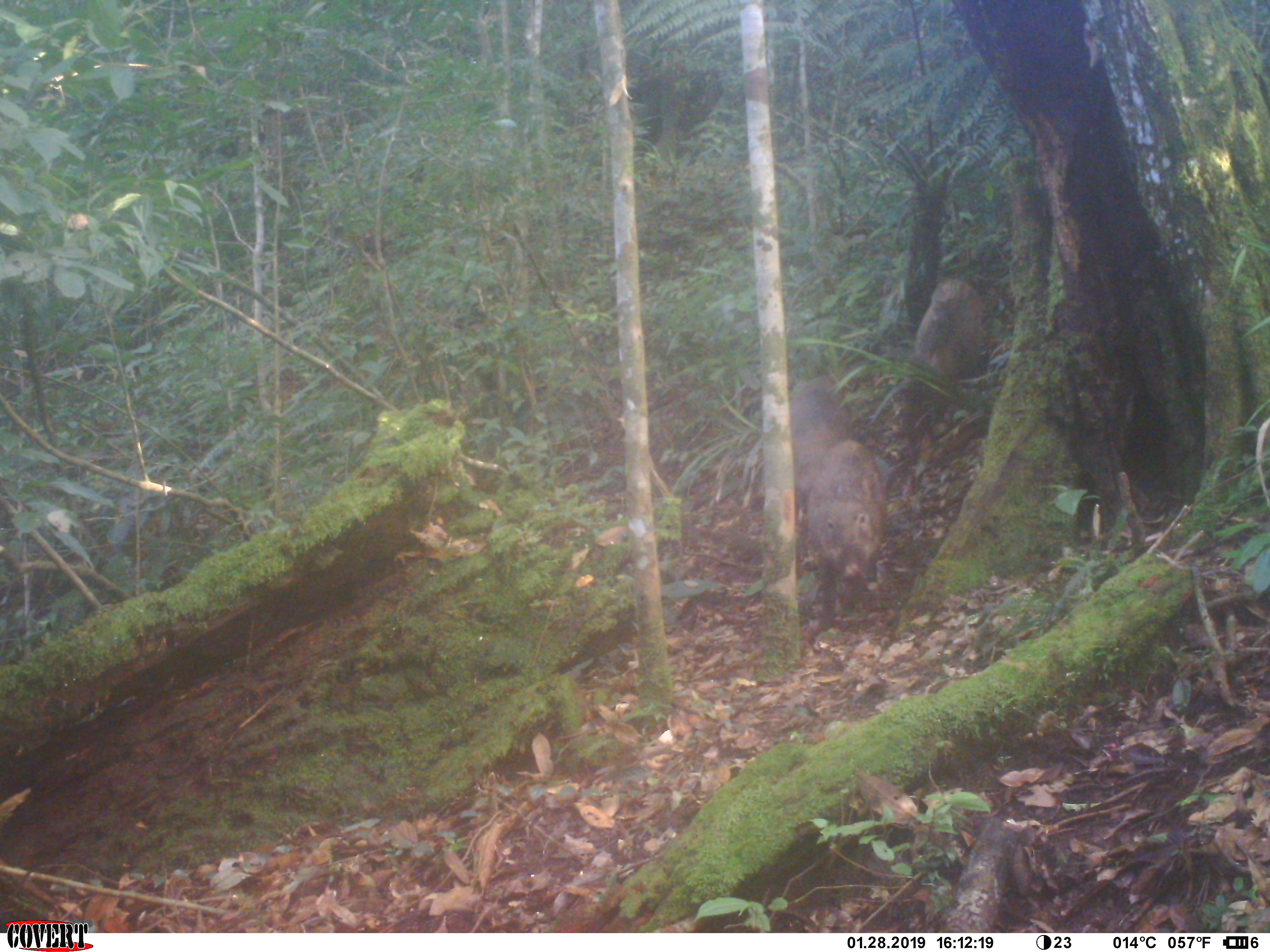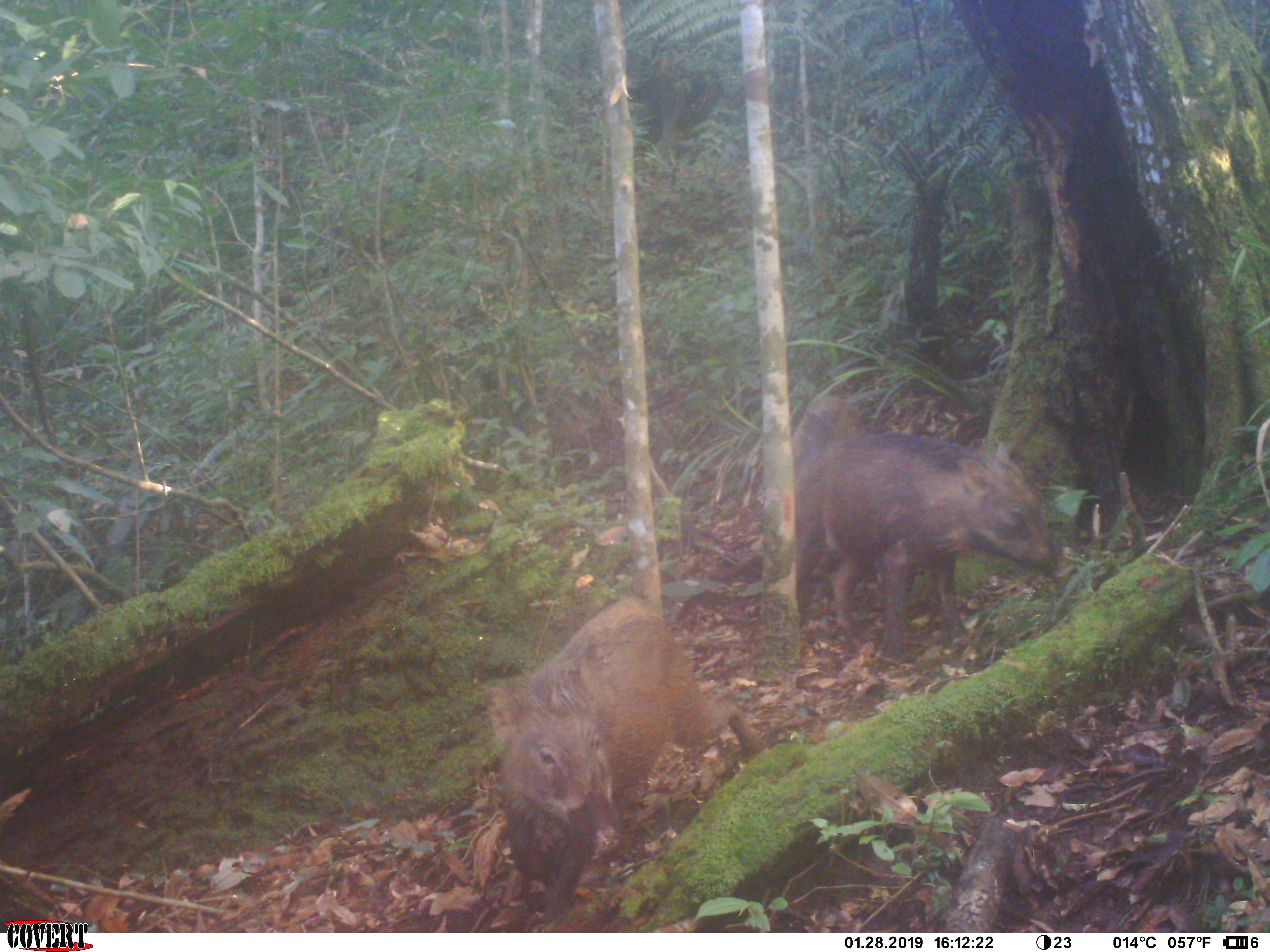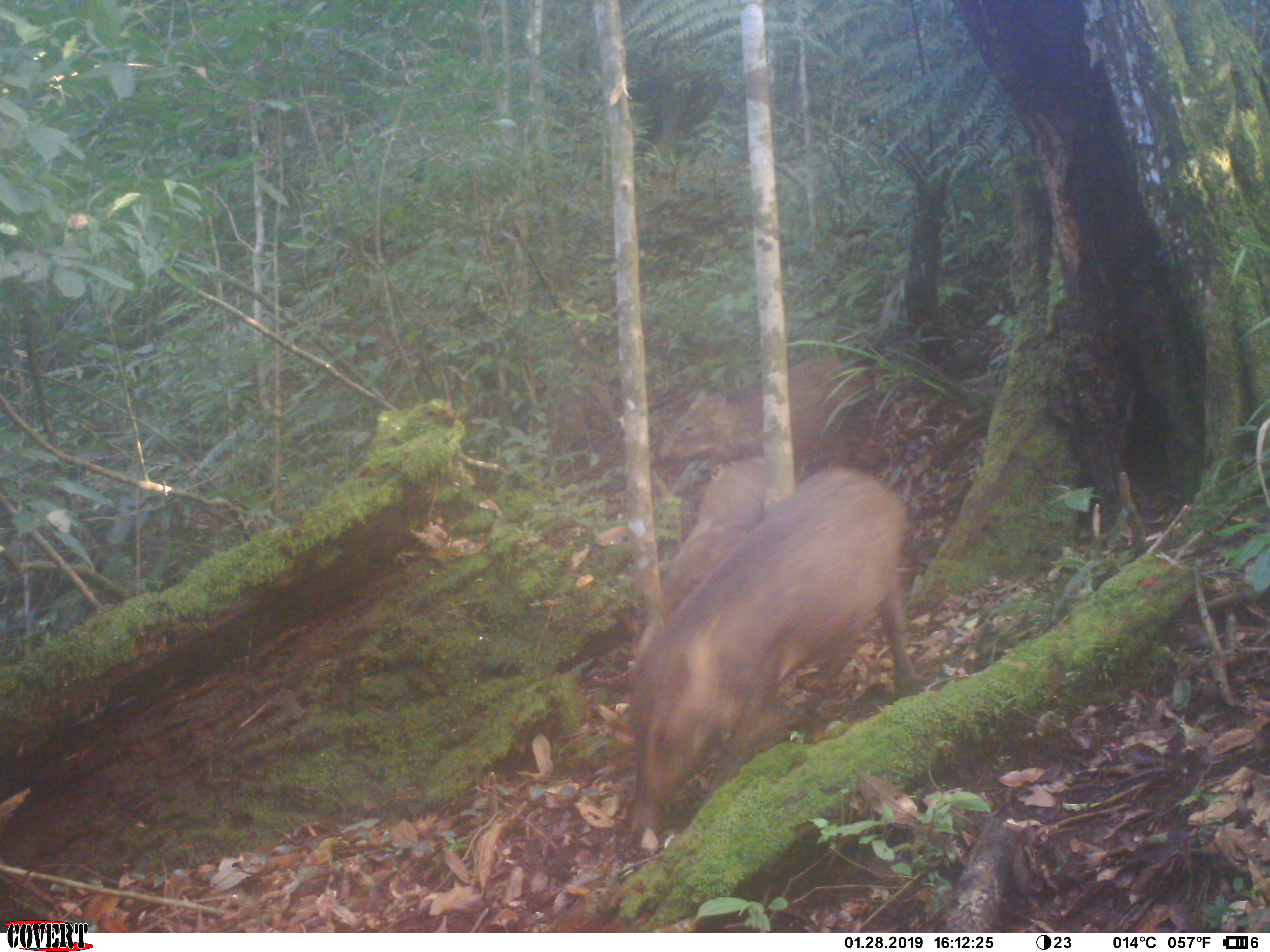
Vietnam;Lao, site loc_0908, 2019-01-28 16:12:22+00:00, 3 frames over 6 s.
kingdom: Animalia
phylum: Chordata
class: Mammalia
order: Artiodactyla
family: Suidae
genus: Sus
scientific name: Sus scrofa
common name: eurasian wild pig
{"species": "eurasian wild pig (Sus scrofa)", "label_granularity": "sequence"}